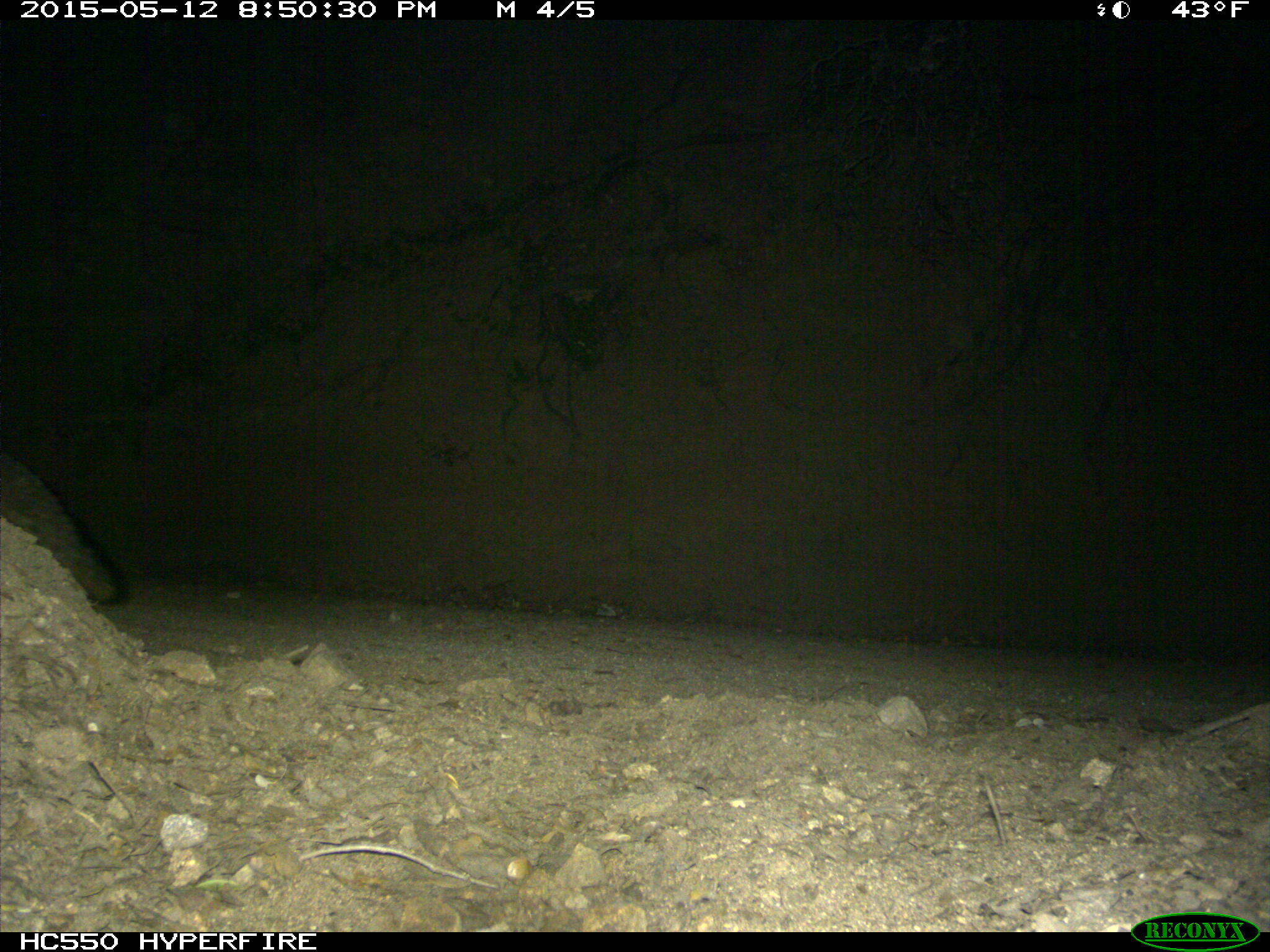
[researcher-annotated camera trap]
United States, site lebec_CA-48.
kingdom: Animalia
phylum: Chordata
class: Mammalia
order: Carnivora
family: Canidae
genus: Urocyon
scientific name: Urocyon cinereoargenteus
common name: gray fox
Urocyon cinereoargenteus (gray fox).